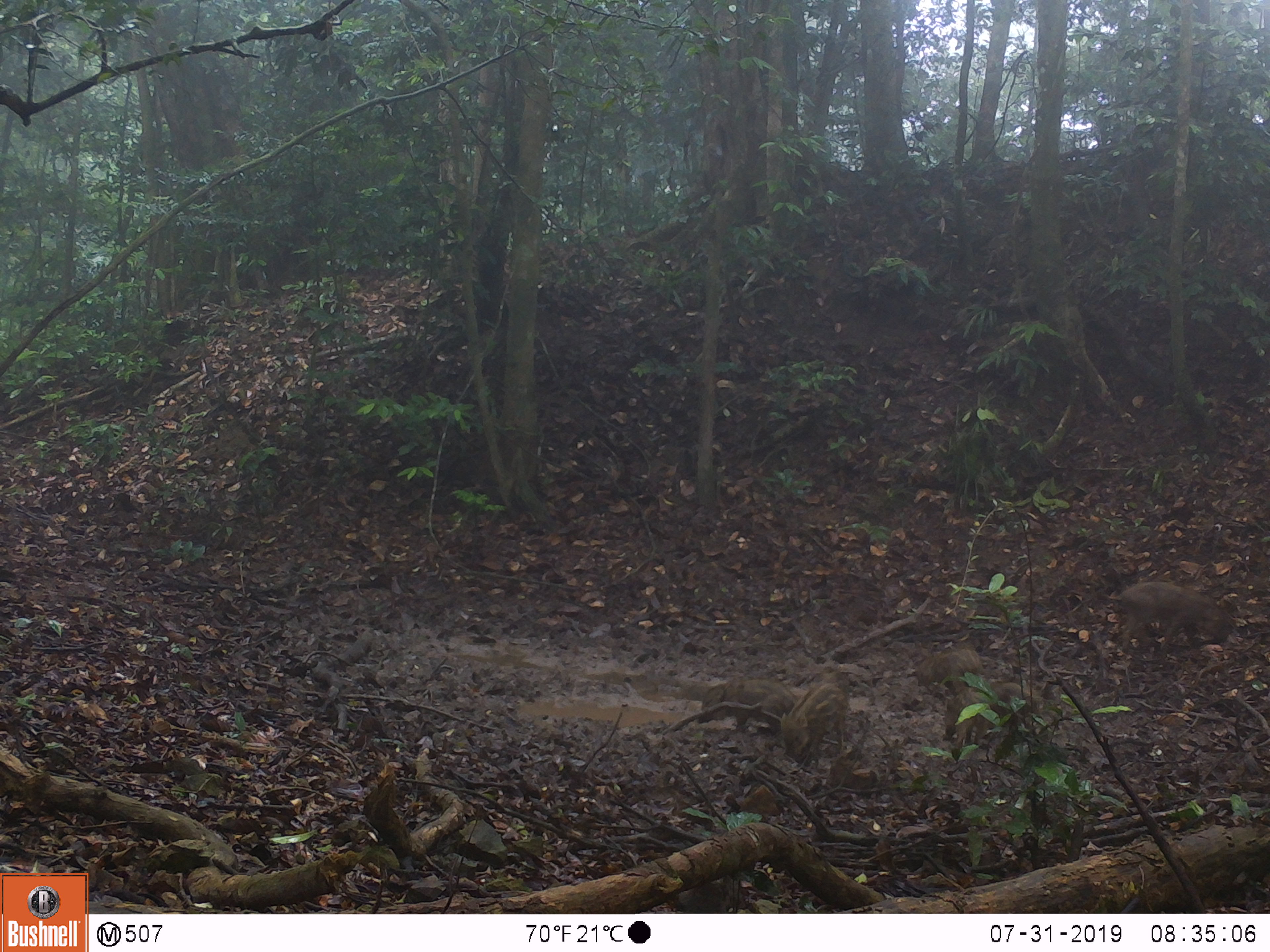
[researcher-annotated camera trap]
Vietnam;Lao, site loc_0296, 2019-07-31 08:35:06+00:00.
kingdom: Animalia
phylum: Chordata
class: Mammalia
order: Artiodactyla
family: Suidae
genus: Sus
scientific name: Sus scrofa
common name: eurasian wild pig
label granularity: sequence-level